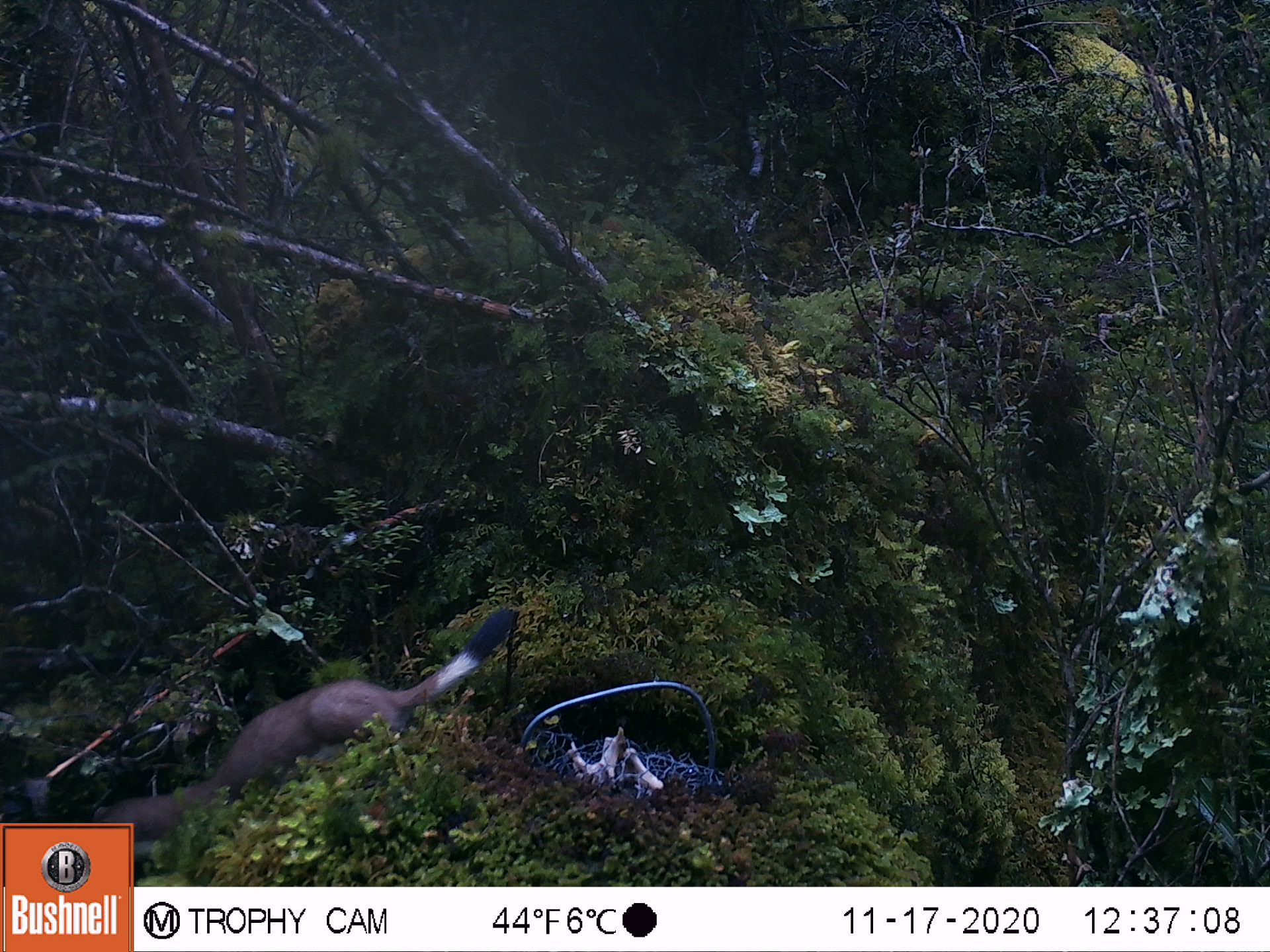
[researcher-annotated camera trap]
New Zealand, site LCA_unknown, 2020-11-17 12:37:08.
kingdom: Animalia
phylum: Chordata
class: Mammalia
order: Carnivora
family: Mustelidae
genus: Mustela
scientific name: Mustela erminea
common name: stoat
Stoat (Mustela erminea).